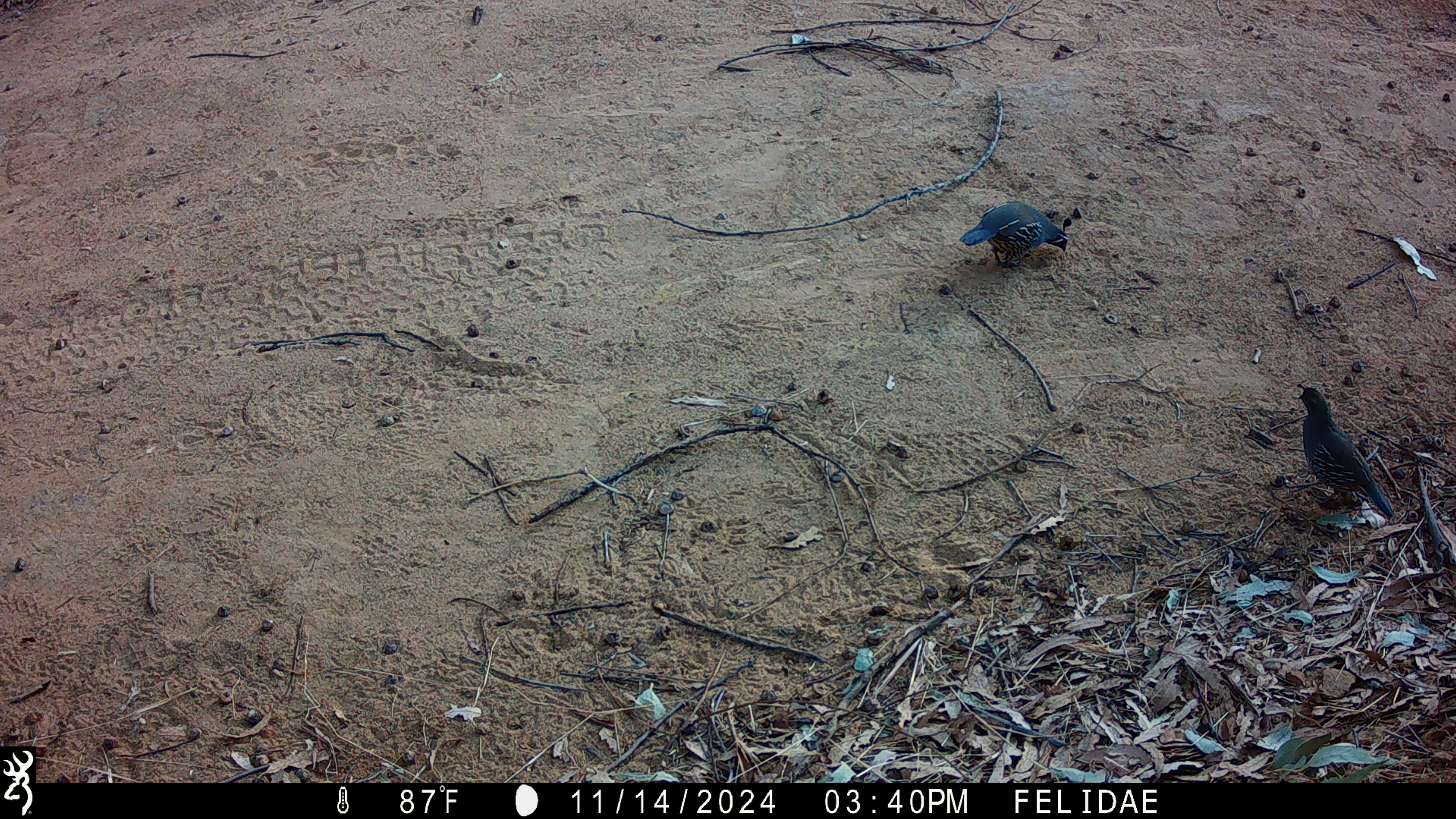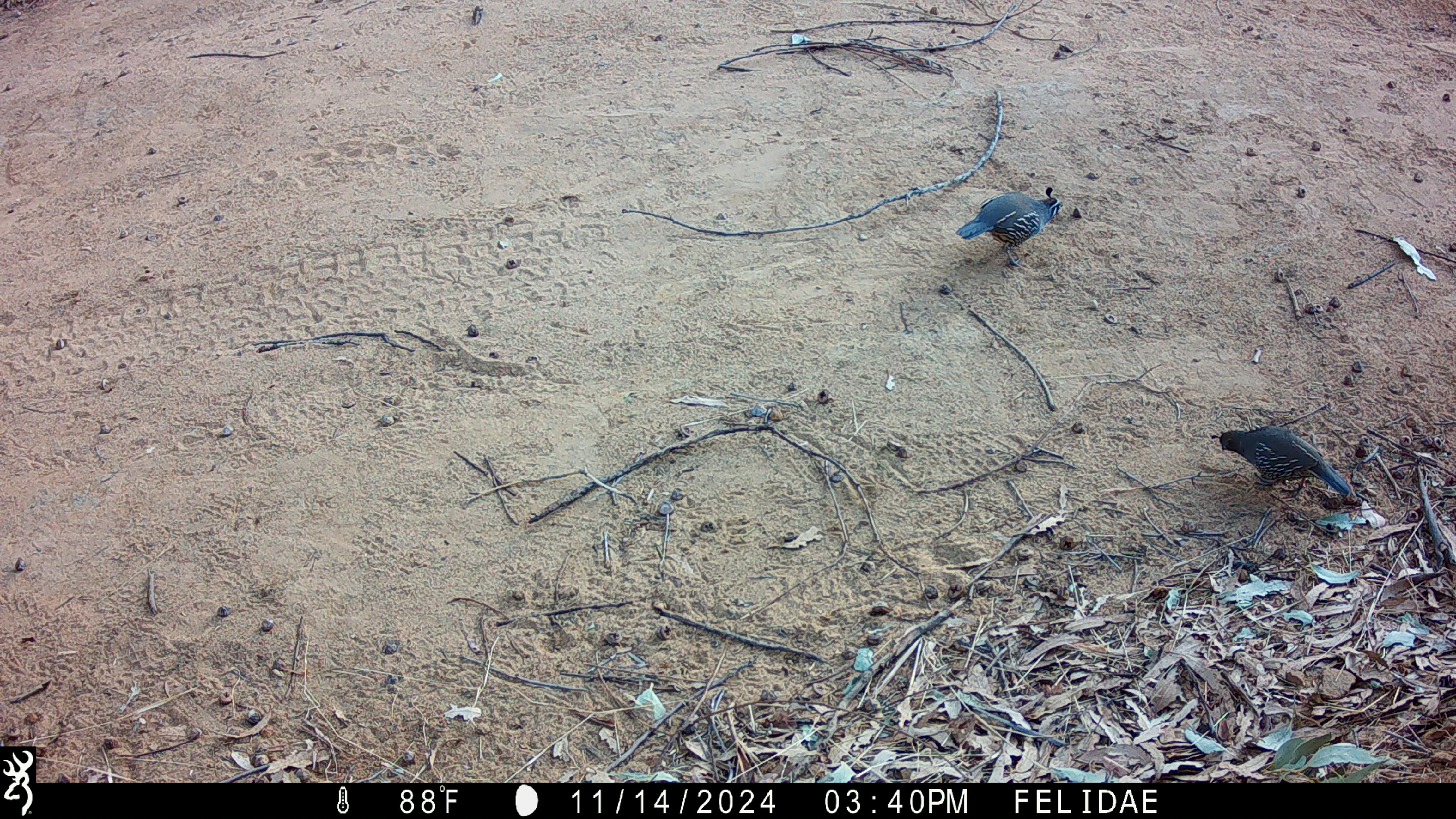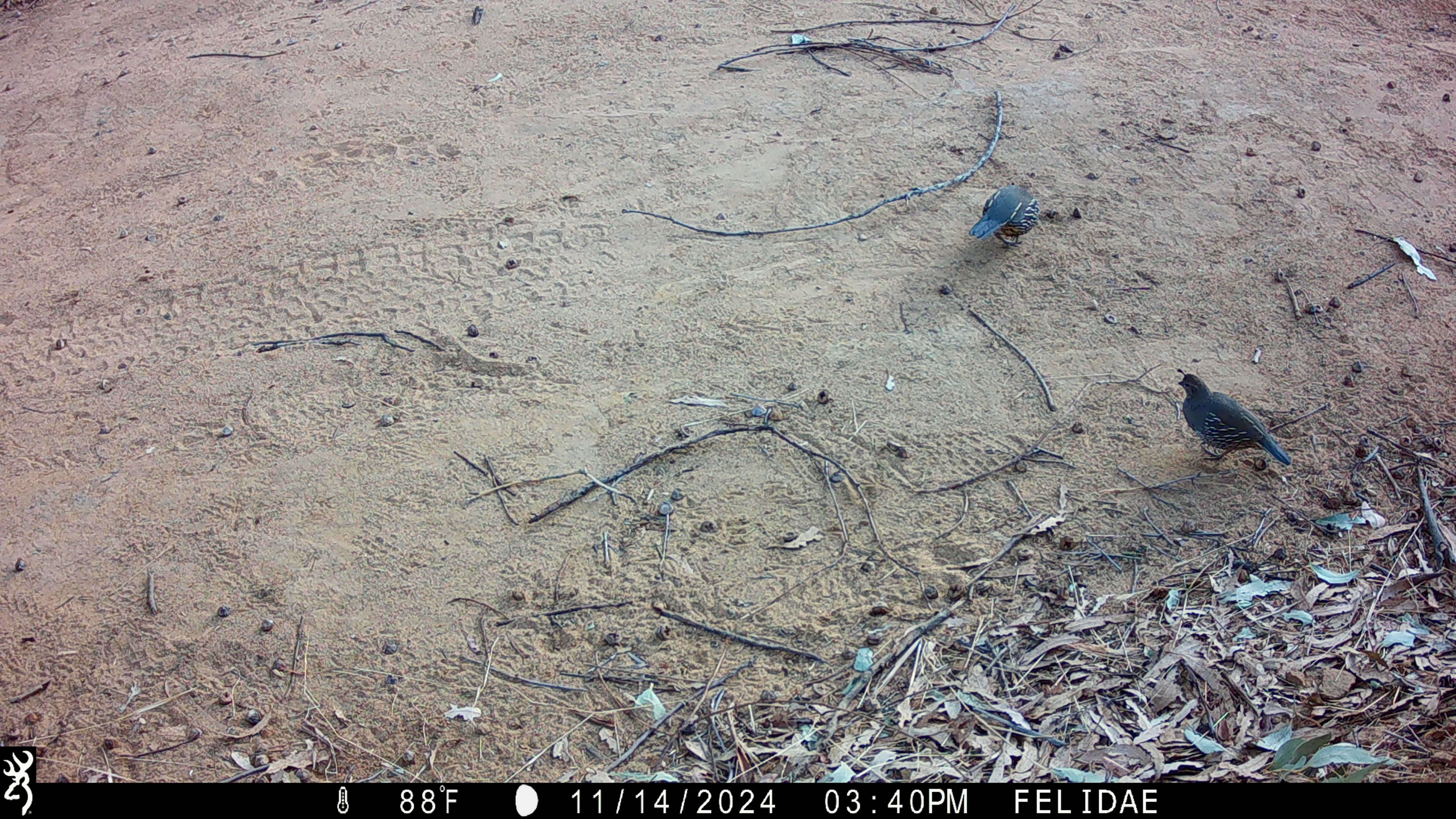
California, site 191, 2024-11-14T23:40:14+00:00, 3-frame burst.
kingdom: Animalia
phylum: Chordata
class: Aves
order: Galliformes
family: Odontophoridae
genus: Callipepla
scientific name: Callipepla californica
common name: california quail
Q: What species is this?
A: California quail (Callipepla californica).